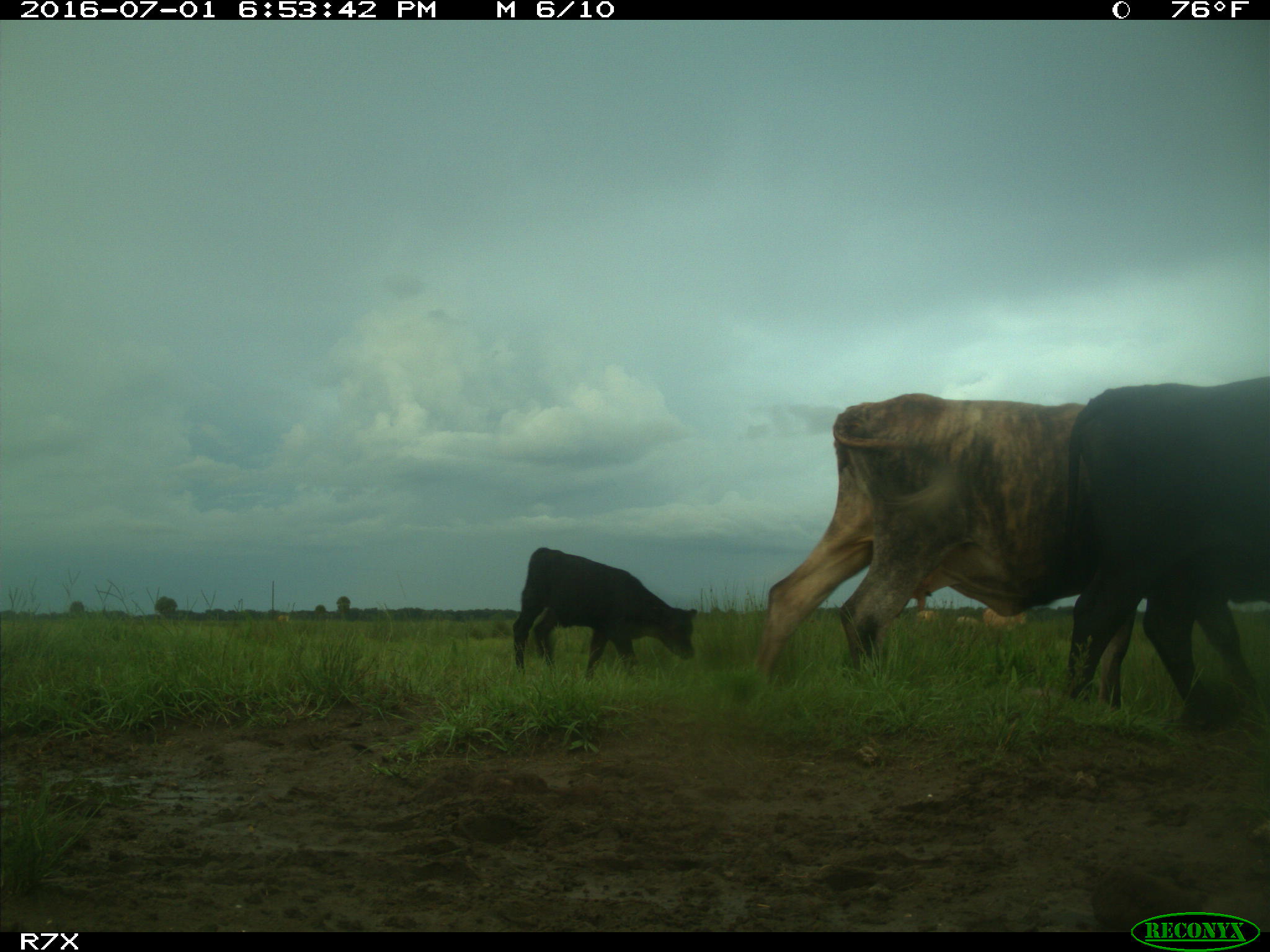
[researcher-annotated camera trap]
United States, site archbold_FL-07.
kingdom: Animalia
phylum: Chordata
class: Mammalia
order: Artiodactyla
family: Bovidae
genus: Bos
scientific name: Bos taurus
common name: domestic cow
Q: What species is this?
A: Bos taurus (domestic cow).